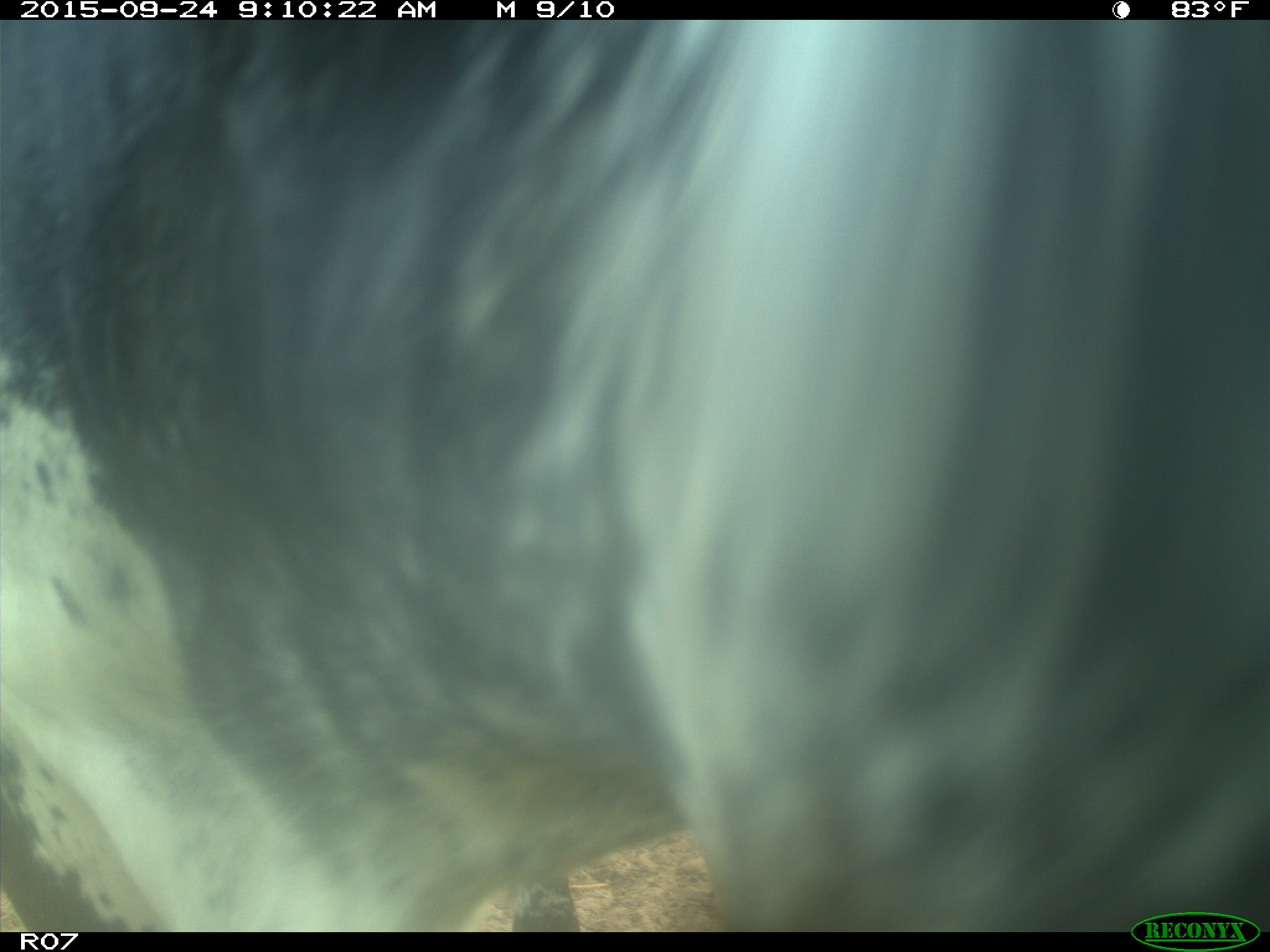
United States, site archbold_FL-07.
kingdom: Animalia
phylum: Chordata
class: Mammalia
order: Artiodactyla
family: Bovidae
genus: Bos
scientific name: Bos taurus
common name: domestic cow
Bos taurus (domestic cow).